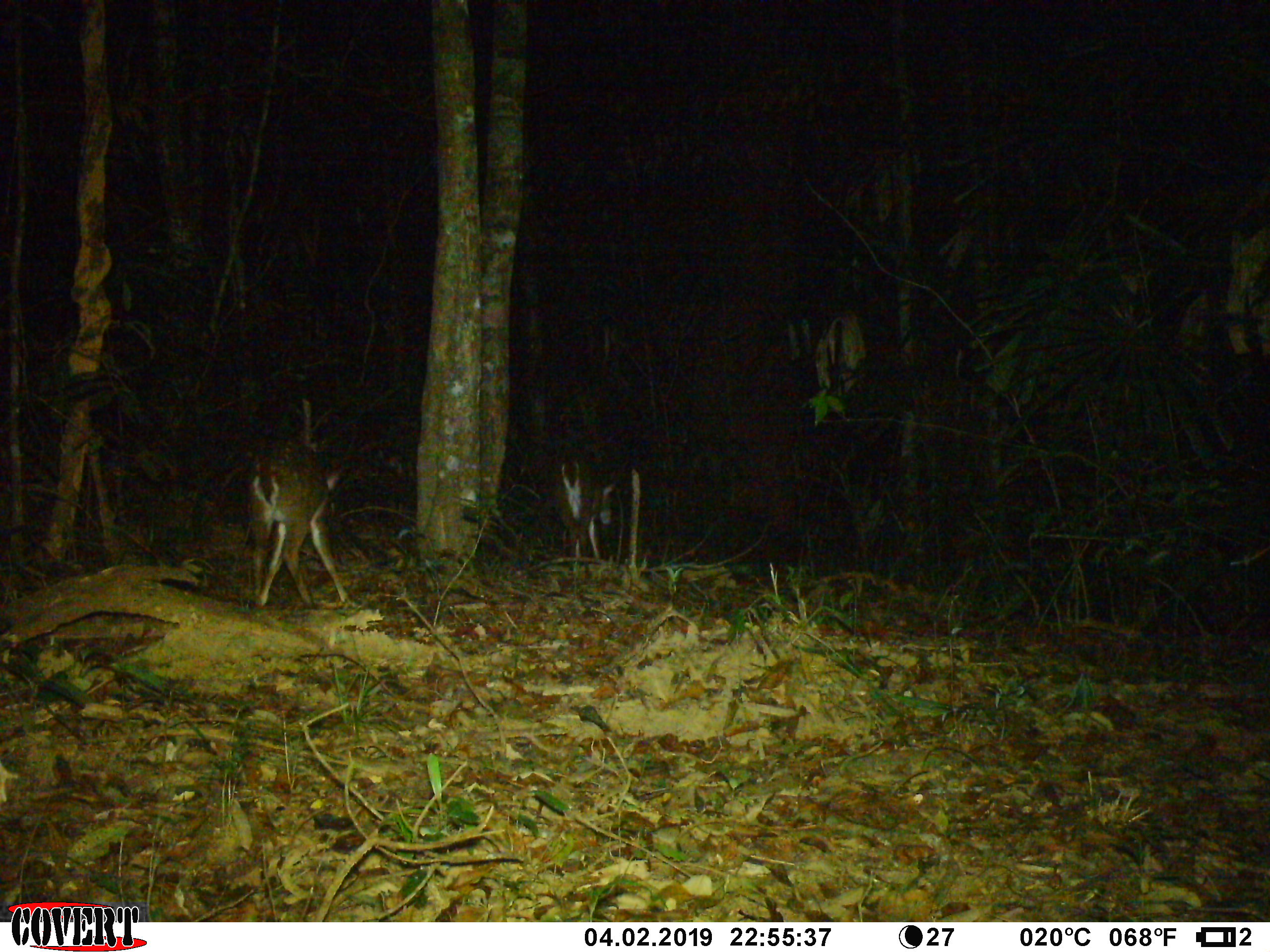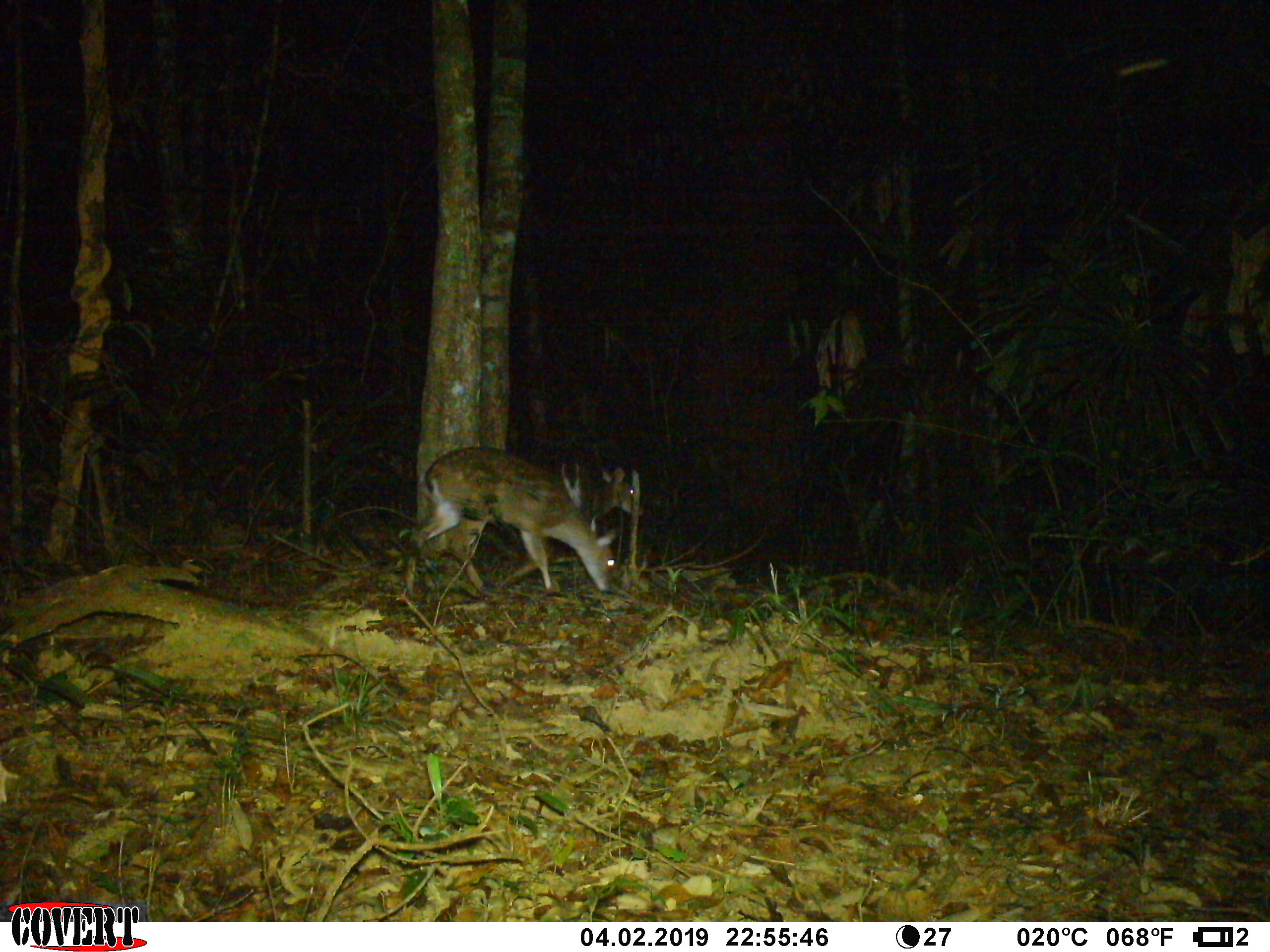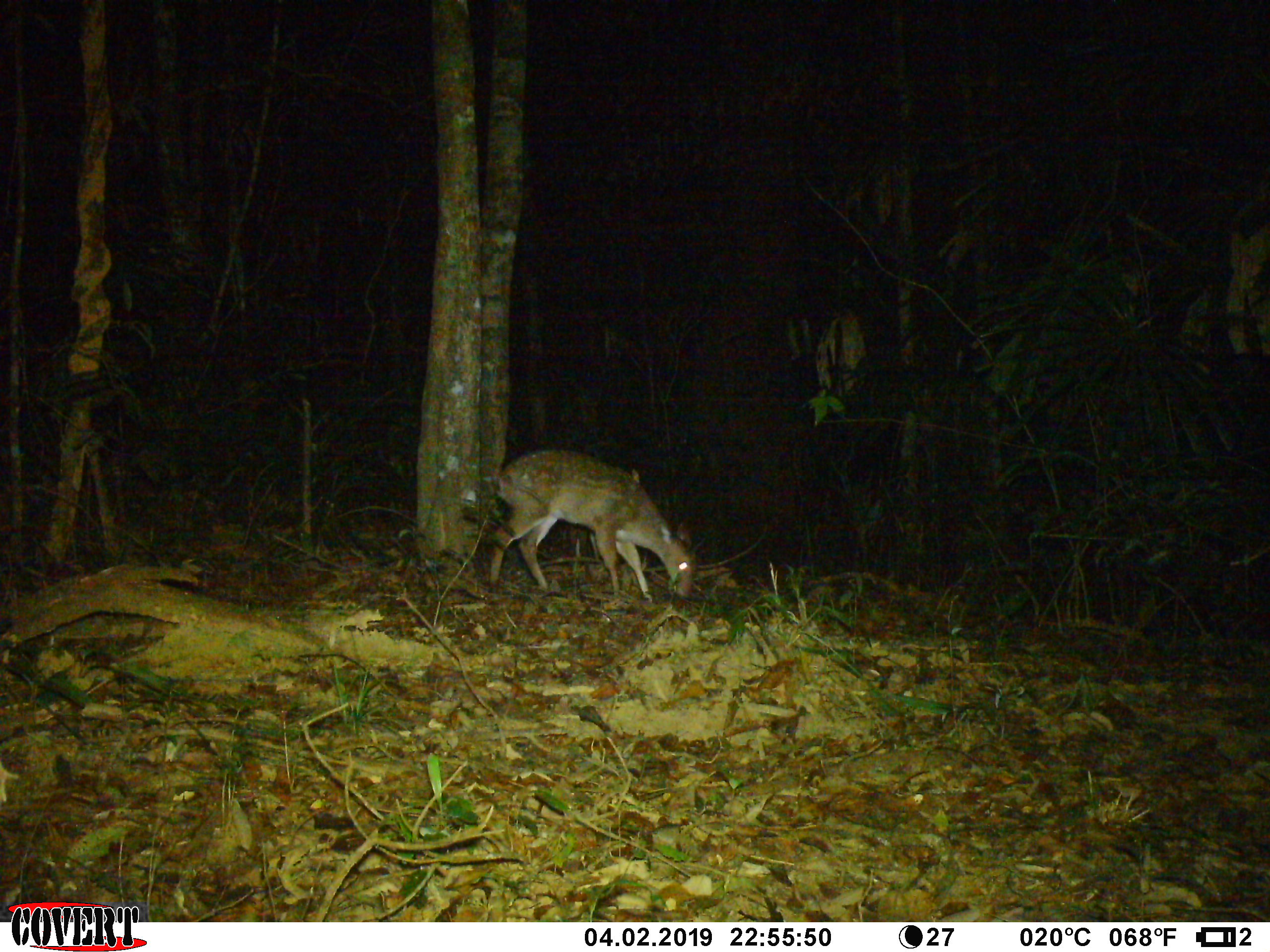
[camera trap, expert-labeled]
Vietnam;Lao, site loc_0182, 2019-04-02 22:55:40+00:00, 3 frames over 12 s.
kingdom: Animalia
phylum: Chordata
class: Mammalia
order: Artiodactyla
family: Cervidae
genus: Muntiacus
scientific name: Muntiacus vuquangensis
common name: large-antlered muntjac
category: large antlered muntjac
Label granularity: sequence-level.